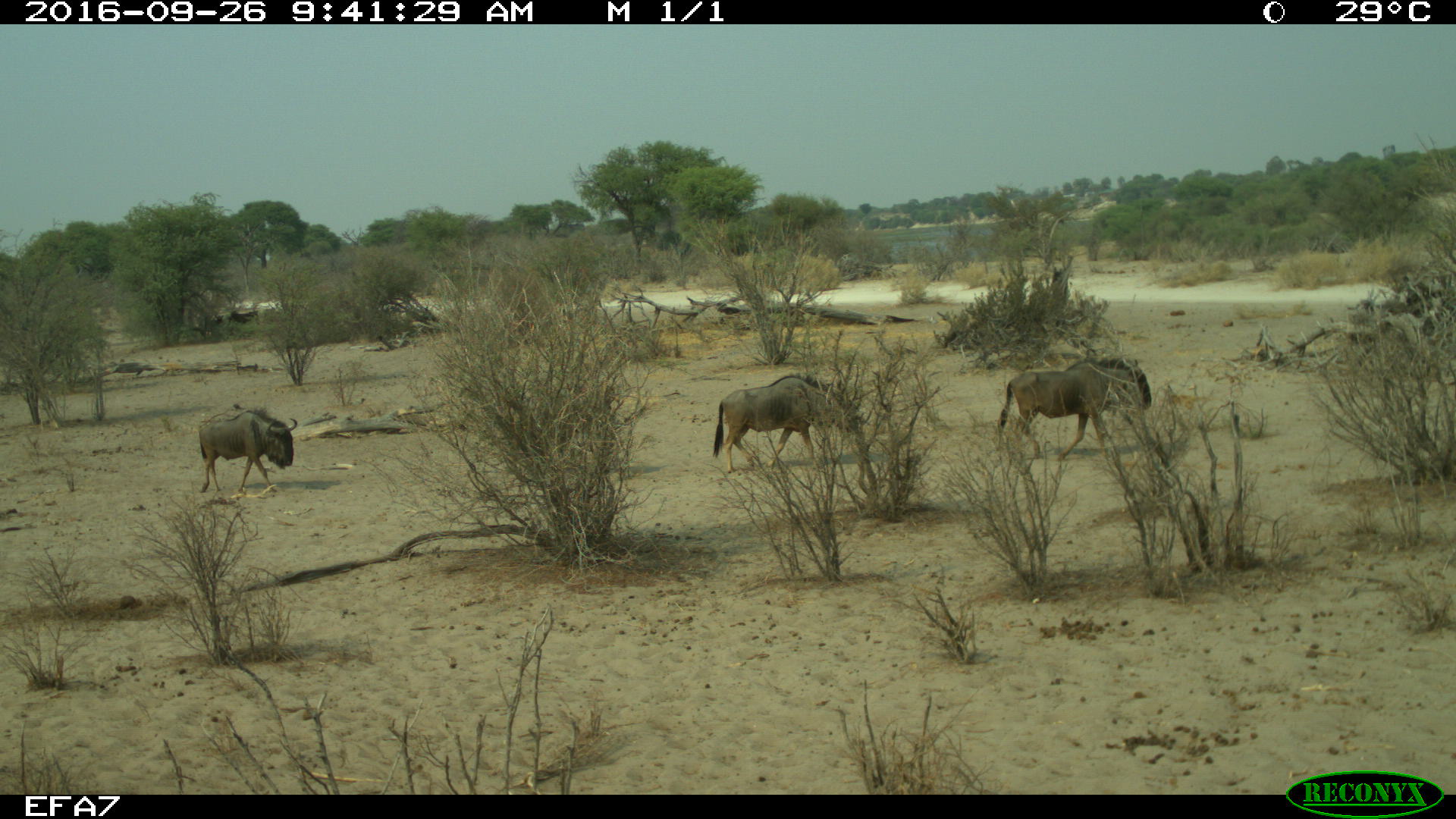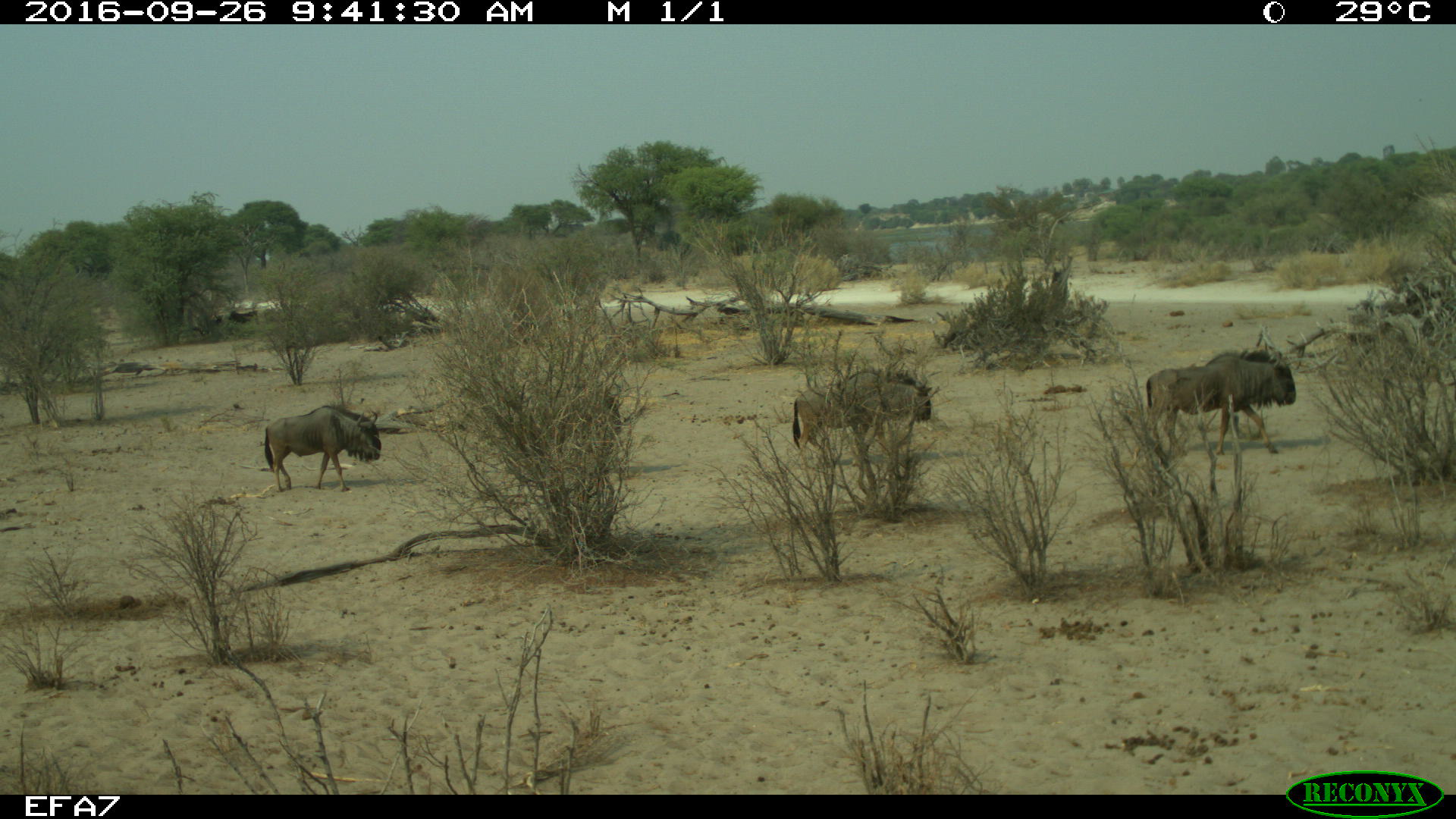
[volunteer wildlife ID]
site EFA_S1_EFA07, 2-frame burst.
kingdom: Animalia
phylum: Chordata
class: Mammalia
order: Artiodactyla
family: Bovidae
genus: Connochaetes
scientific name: Connochaetes taurinus taurinus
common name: blue wildebeest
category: wildebeestblue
Wildebeestblue (blue wildebeest) (Connochaetes taurinus taurinus), count 4. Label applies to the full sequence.